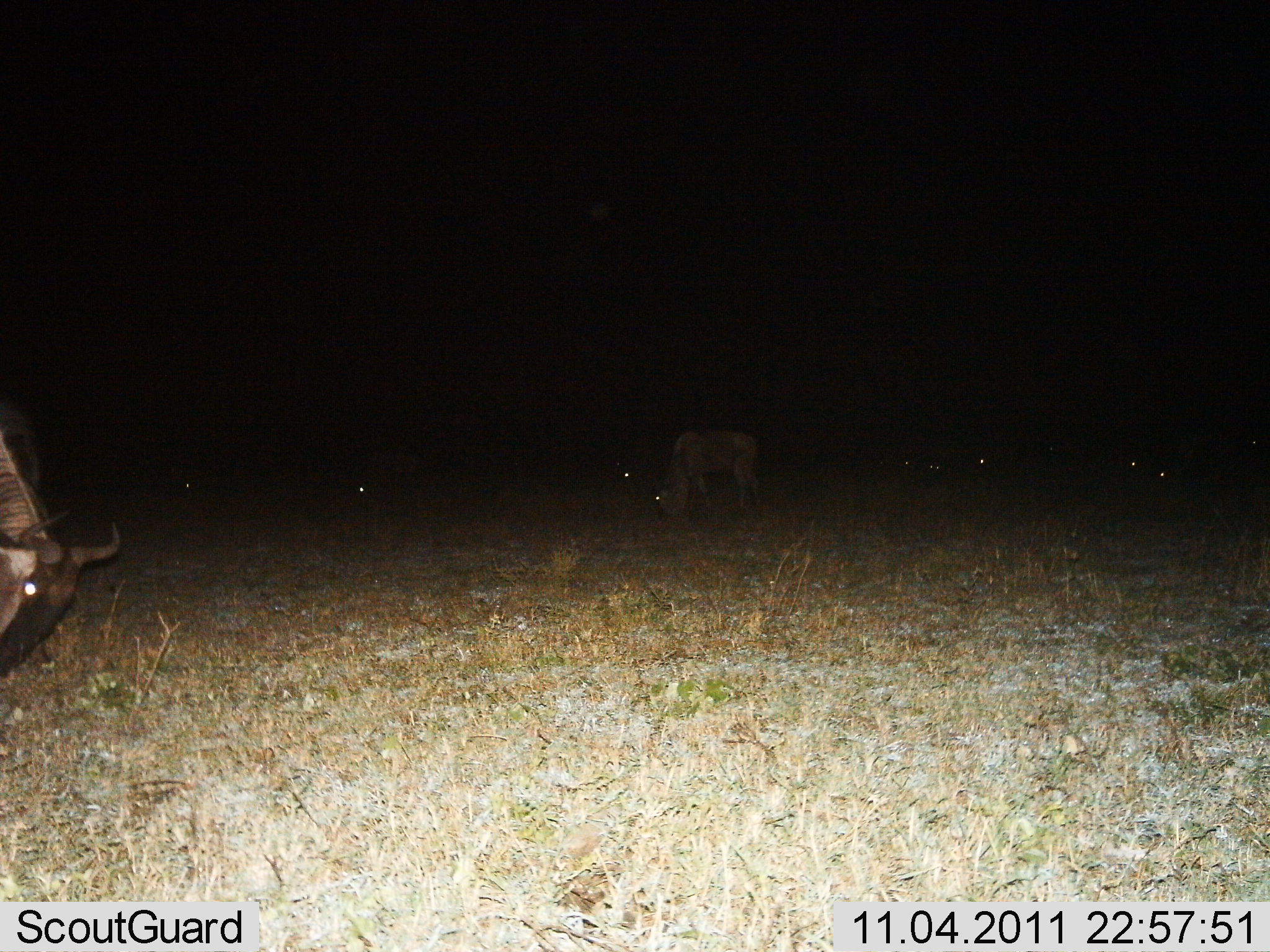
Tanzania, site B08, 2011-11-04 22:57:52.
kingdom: Animalia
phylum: Chordata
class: Mammalia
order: Artiodactyla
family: Bovidae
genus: Connochaetes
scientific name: Connochaetes taurinus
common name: blue wildebeest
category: wildebeest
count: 10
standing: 36%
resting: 9%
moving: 0%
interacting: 0%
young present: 0%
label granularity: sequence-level